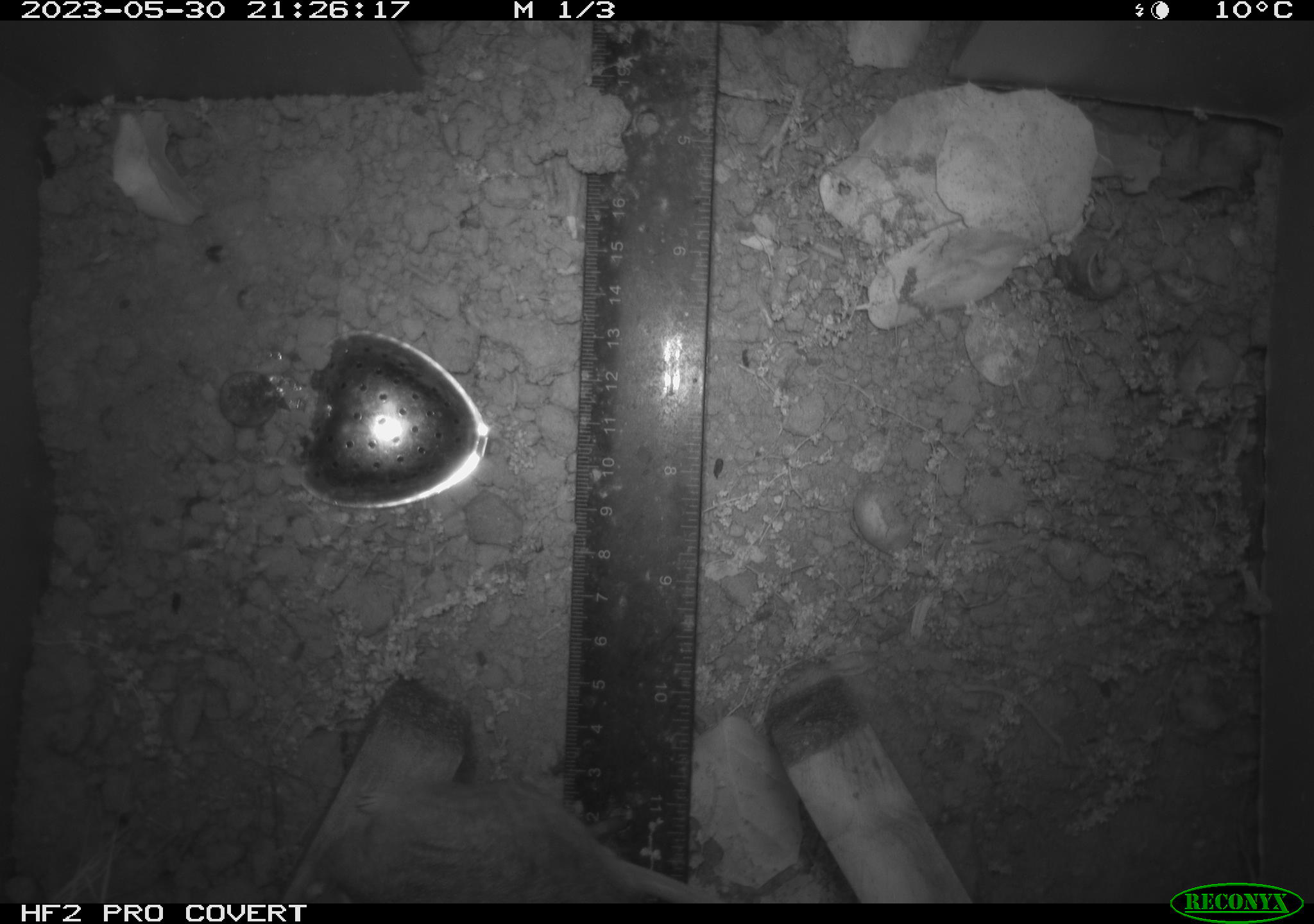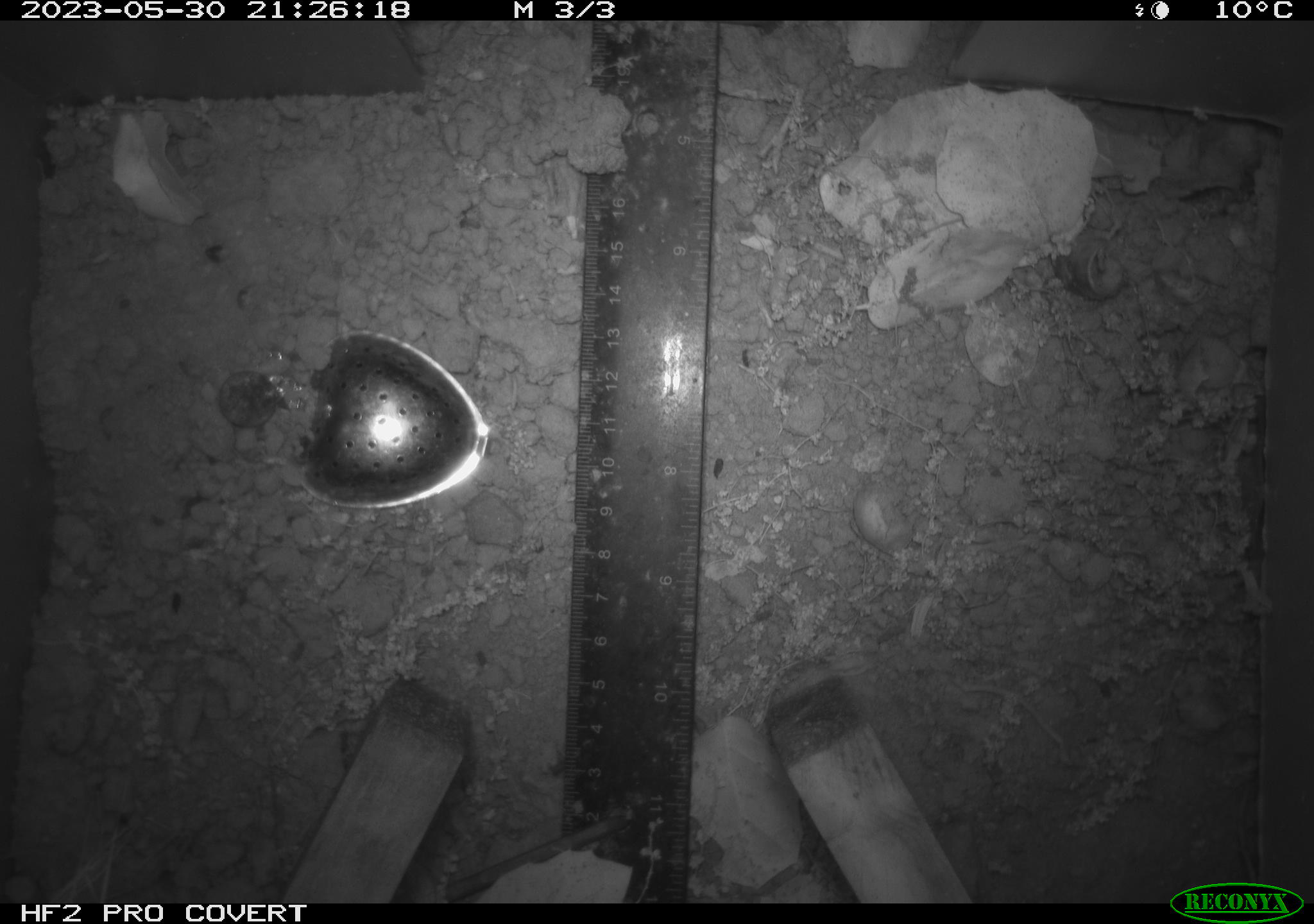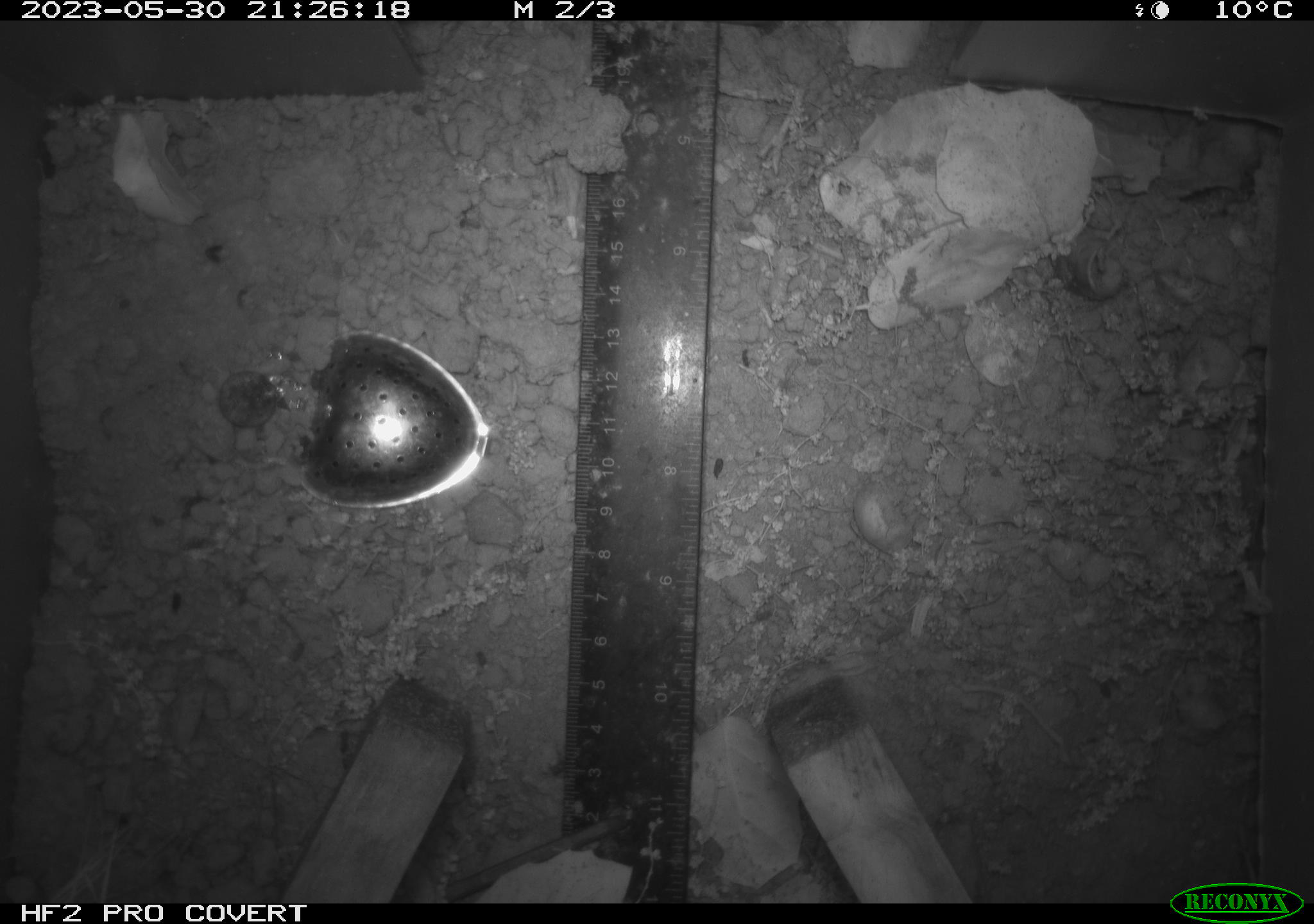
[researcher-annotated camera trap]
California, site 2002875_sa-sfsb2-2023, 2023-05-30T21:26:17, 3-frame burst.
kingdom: Animalia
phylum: Chordata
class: Mammalia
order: Rodentia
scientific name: Rodentia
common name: mouse species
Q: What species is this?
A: Mouse species (Rodentia).